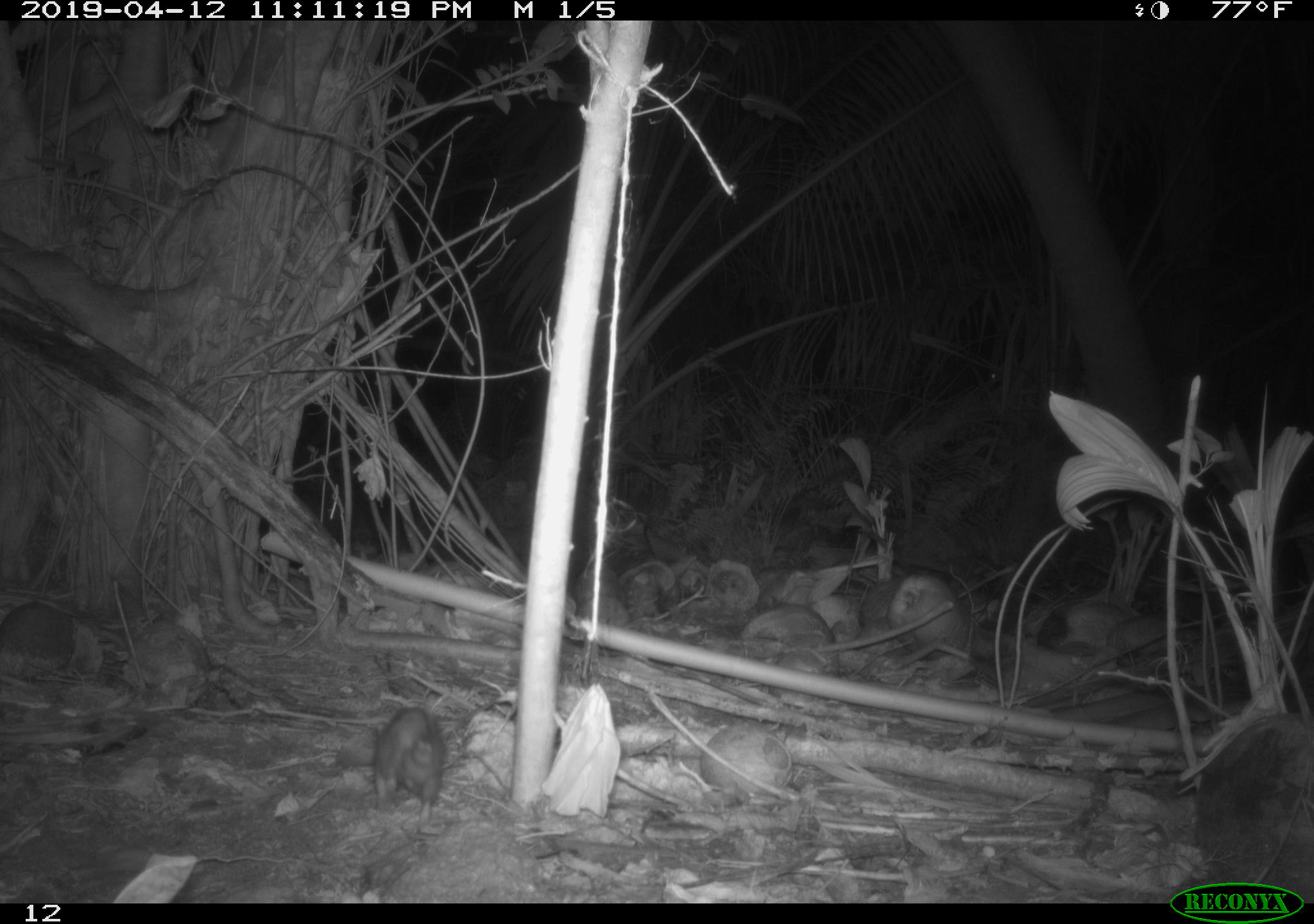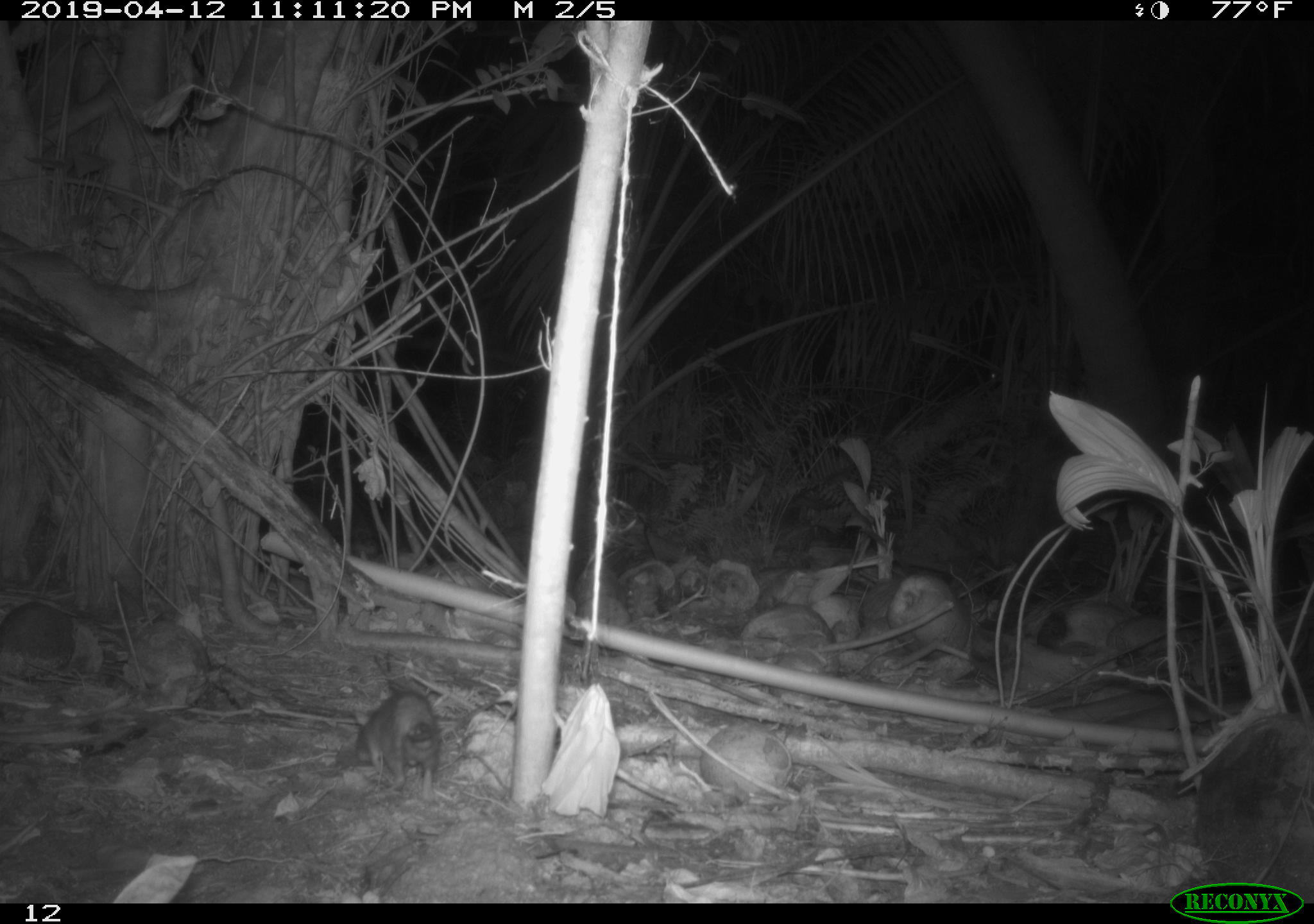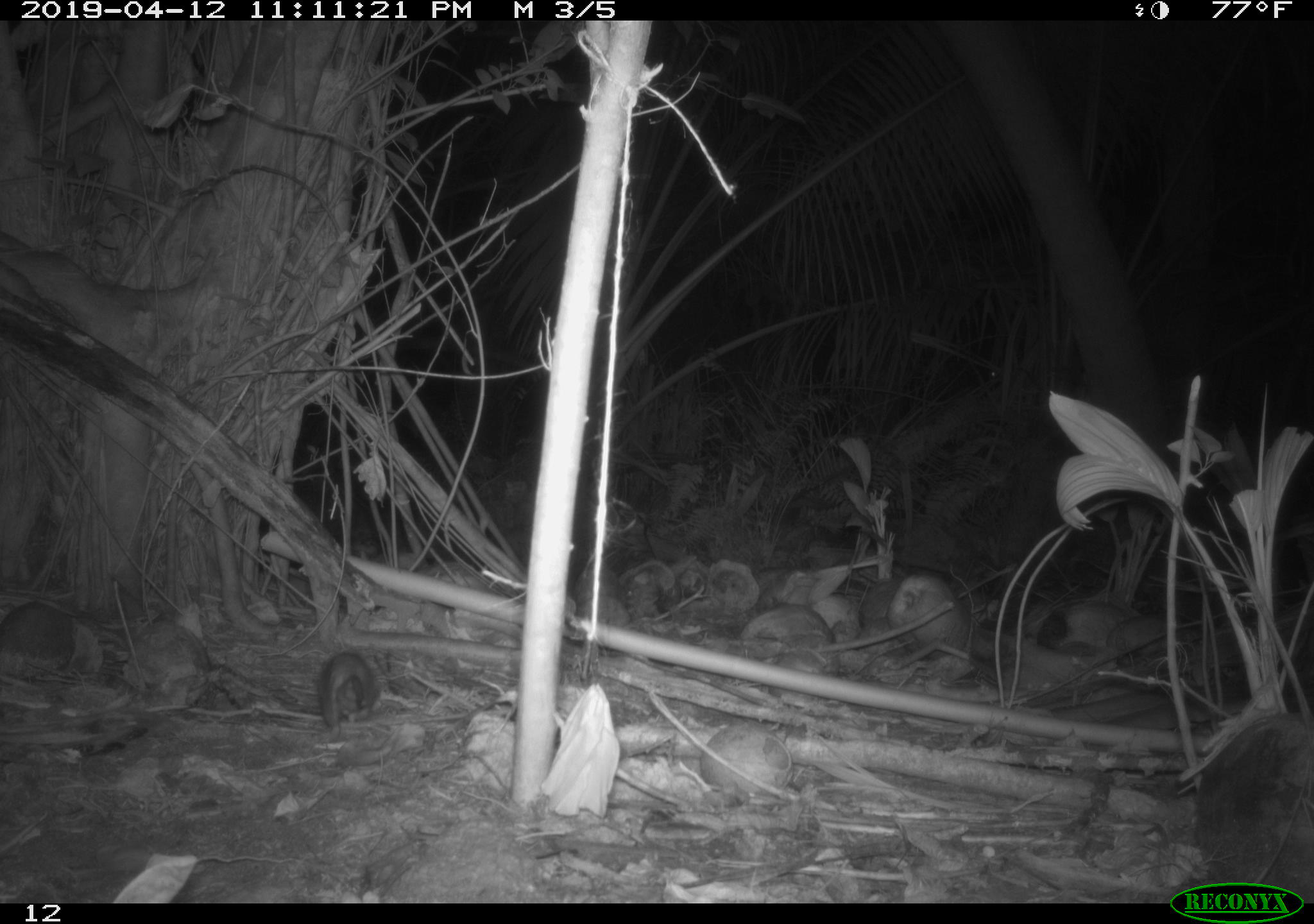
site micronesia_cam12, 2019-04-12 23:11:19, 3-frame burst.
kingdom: Animalia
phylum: Chordata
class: Mammalia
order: Rodentia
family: Muridae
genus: Rattus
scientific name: Rattus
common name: rat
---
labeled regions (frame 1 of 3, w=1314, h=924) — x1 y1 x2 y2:
rat: 358 694 444 830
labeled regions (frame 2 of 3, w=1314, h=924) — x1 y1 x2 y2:
rat: 349 685 439 812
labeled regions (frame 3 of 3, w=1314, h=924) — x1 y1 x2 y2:
rat: 312 645 383 740